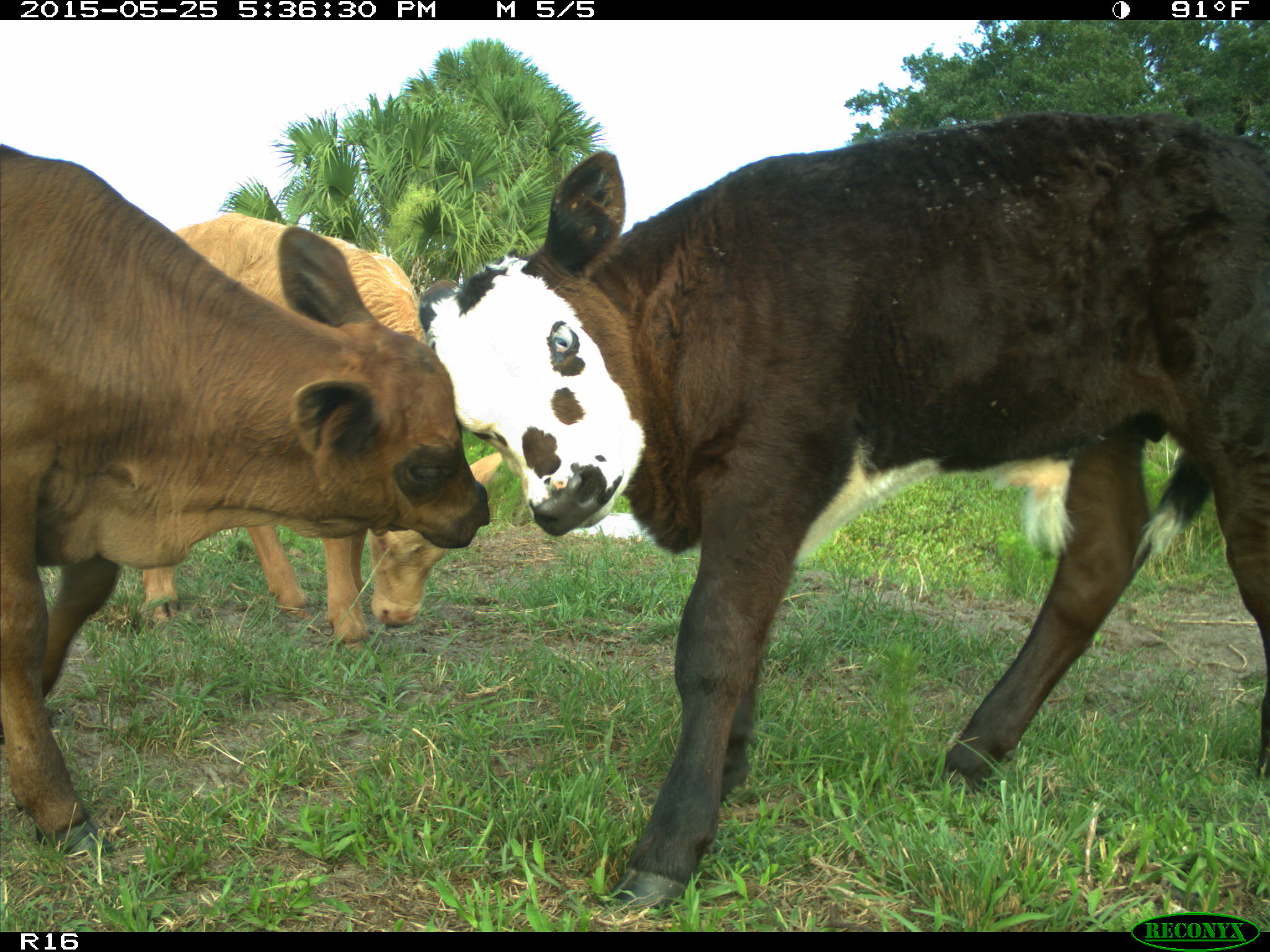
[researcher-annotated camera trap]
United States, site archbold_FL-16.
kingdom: Animalia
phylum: Chordata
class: Mammalia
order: Artiodactyla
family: Bovidae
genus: Bos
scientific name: Bos taurus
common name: domestic cow